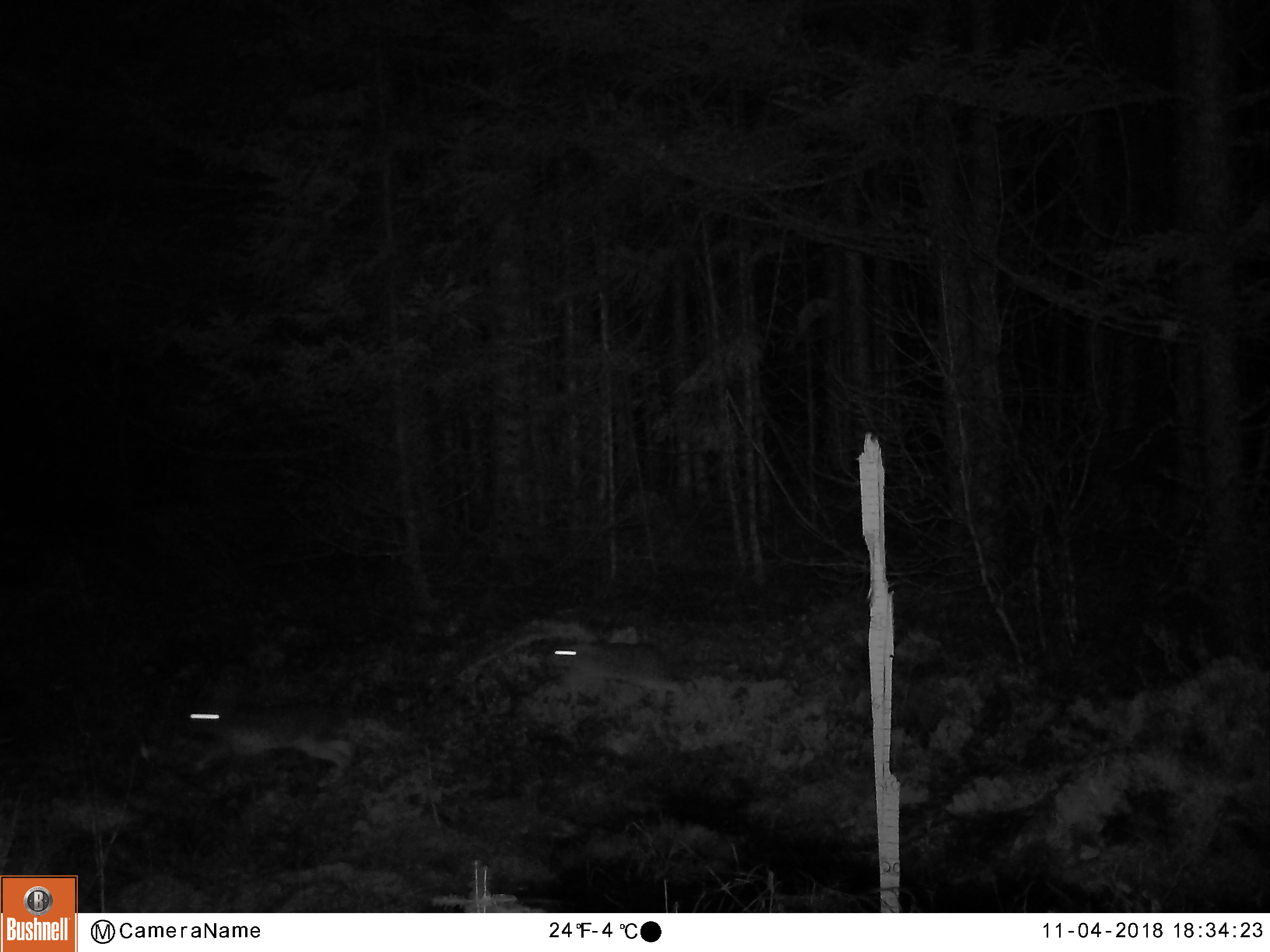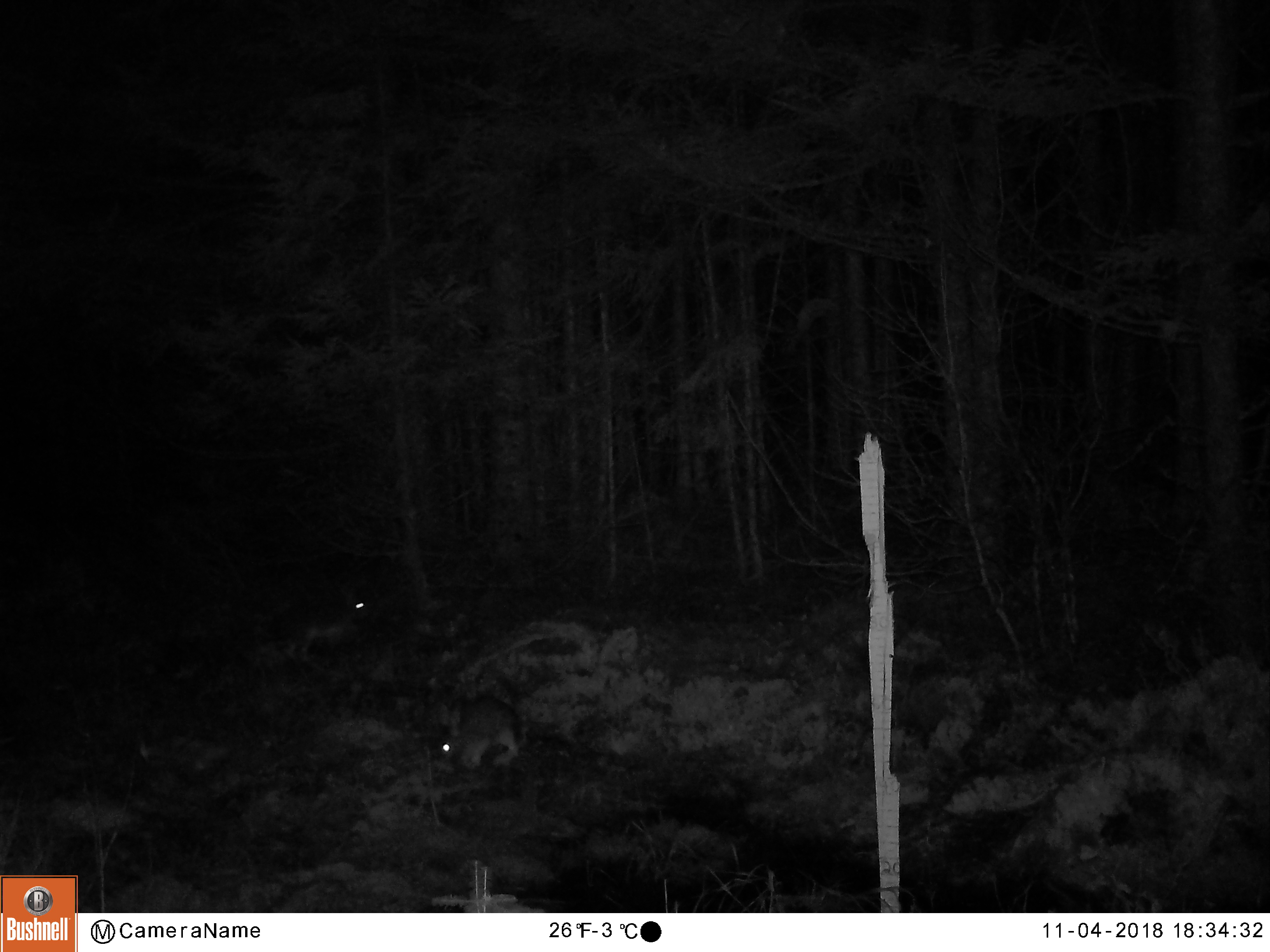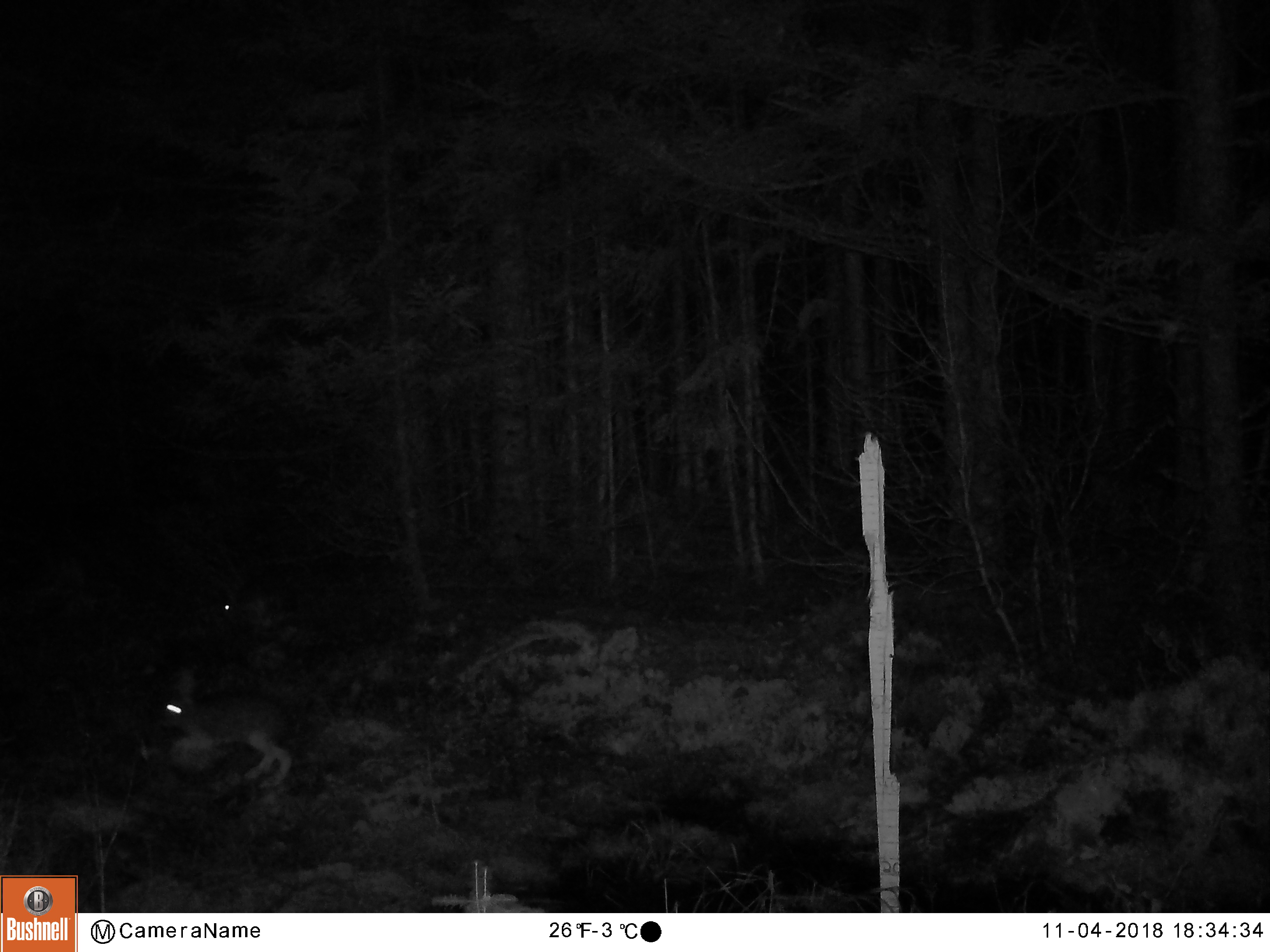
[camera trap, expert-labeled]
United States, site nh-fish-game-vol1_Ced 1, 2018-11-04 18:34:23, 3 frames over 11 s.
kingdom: Animalia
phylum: Chordata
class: Mammalia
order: Lagomorpha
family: Leporidae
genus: Lepus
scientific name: Lepus americanus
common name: snowshoe hare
Snowshoe hare (Lepus americanus).